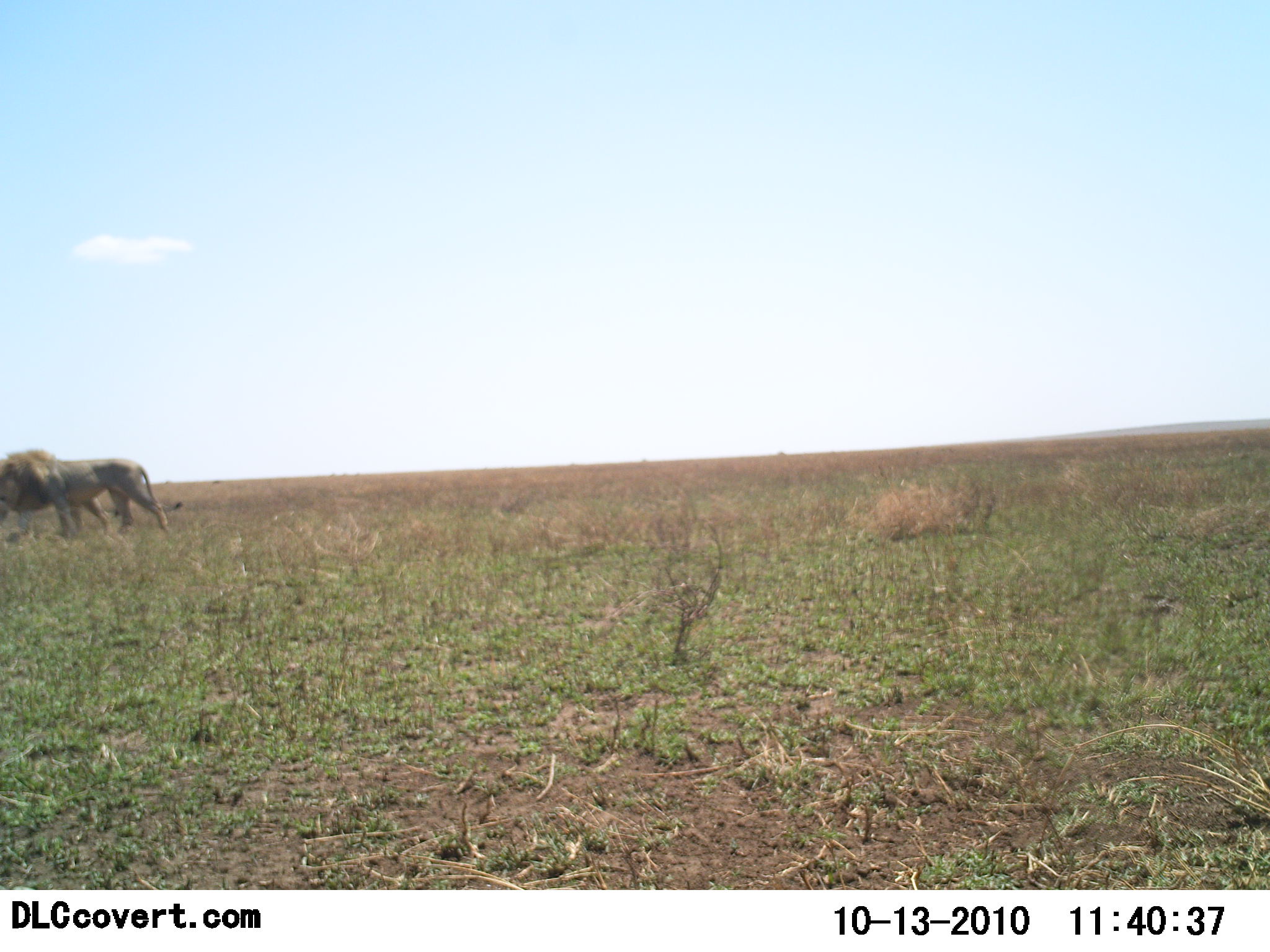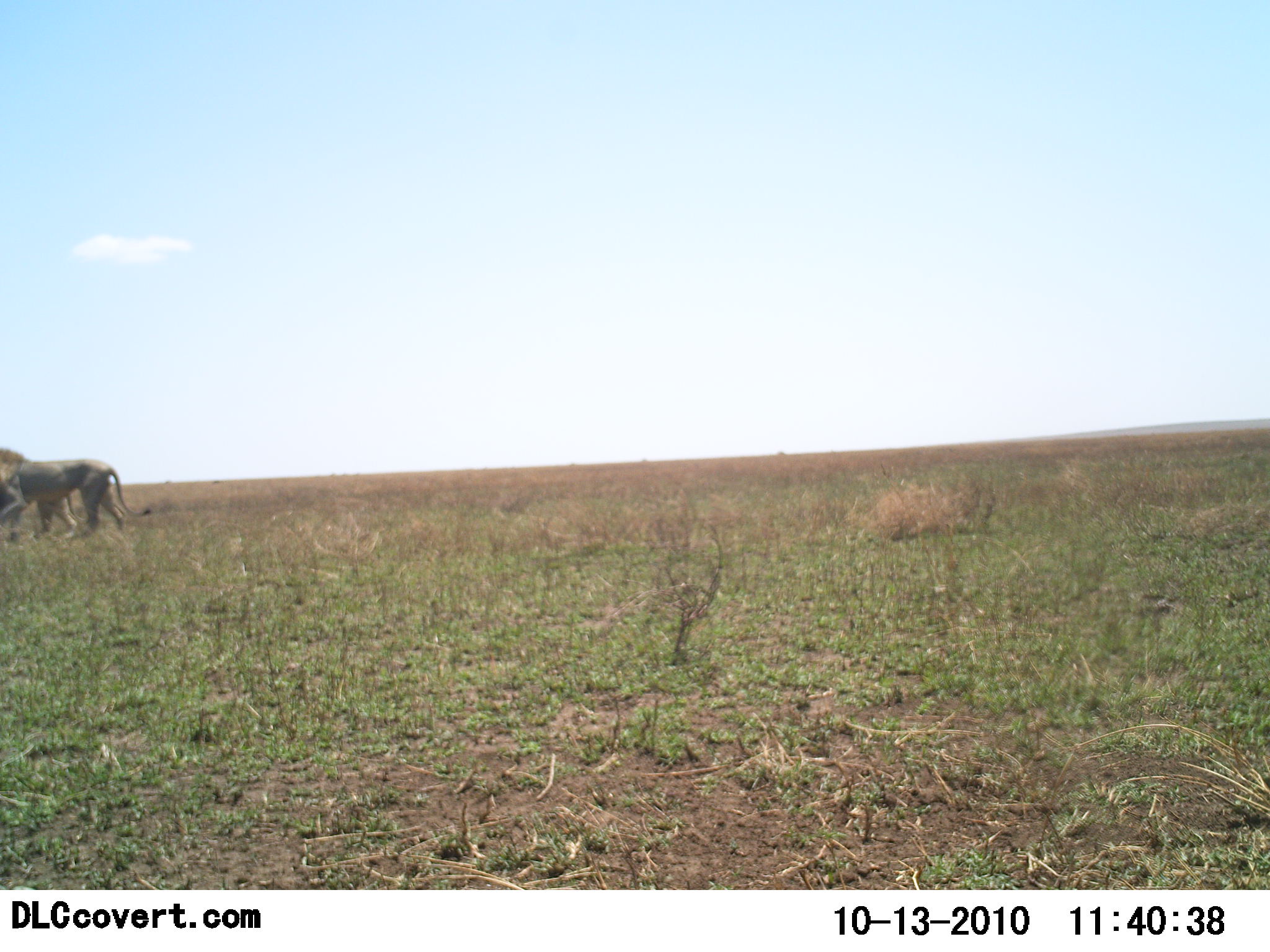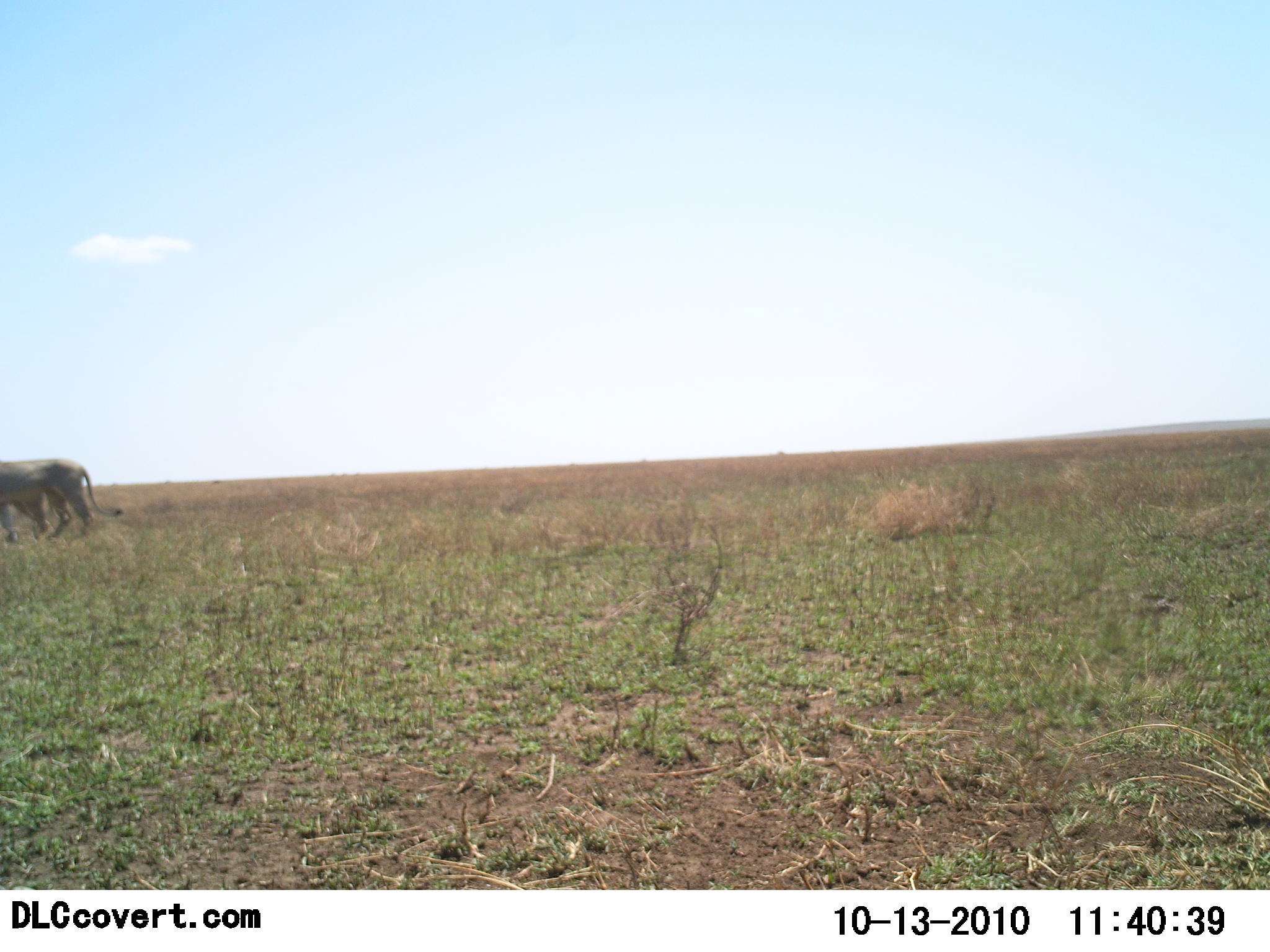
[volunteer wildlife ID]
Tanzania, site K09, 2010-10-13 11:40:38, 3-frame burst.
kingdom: Animalia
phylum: Chordata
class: Mammalia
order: Carnivora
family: Felidae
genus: Panthera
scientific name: Panthera leo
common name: lion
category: lionmale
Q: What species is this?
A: Lionmale (lion) (Panthera leo).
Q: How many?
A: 1.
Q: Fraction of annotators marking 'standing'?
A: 0%.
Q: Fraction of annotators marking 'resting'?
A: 0%.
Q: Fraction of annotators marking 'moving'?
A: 100%.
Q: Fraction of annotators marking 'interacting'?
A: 0%.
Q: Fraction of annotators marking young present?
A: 0%.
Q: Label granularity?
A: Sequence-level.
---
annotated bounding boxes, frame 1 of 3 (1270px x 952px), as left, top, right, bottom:
animal: 0, 449, 185, 534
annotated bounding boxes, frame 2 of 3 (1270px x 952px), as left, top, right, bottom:
animal: 0, 446, 153, 543; 35, 493, 85, 539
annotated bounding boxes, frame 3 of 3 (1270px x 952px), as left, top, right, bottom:
animal: 0, 460, 126, 542